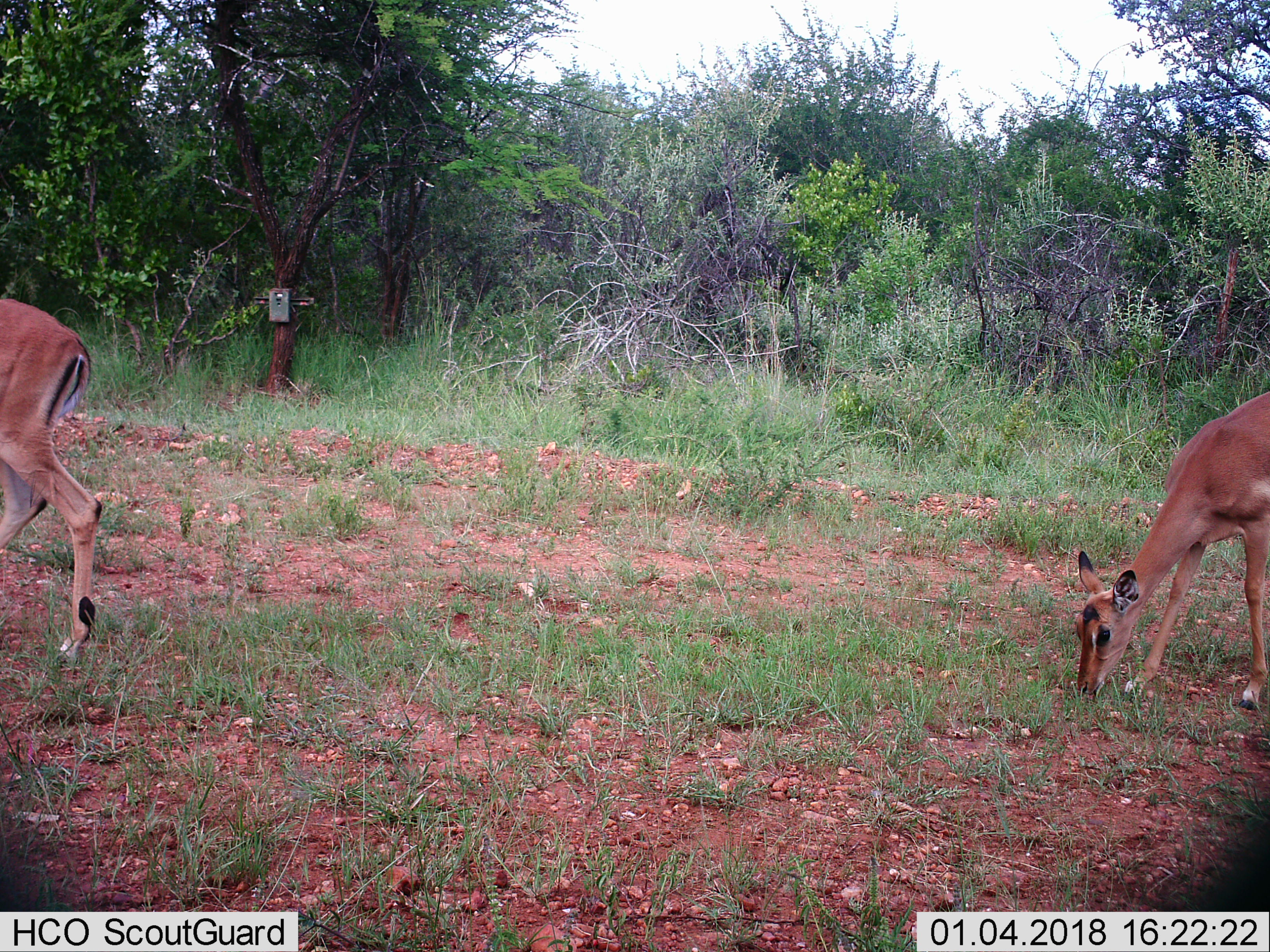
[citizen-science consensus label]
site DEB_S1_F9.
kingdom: Animalia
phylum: Chordata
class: Mammalia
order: Artiodactyla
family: Bovidae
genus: Aepyceros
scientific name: Aepyceros melampus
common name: impala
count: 2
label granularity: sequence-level